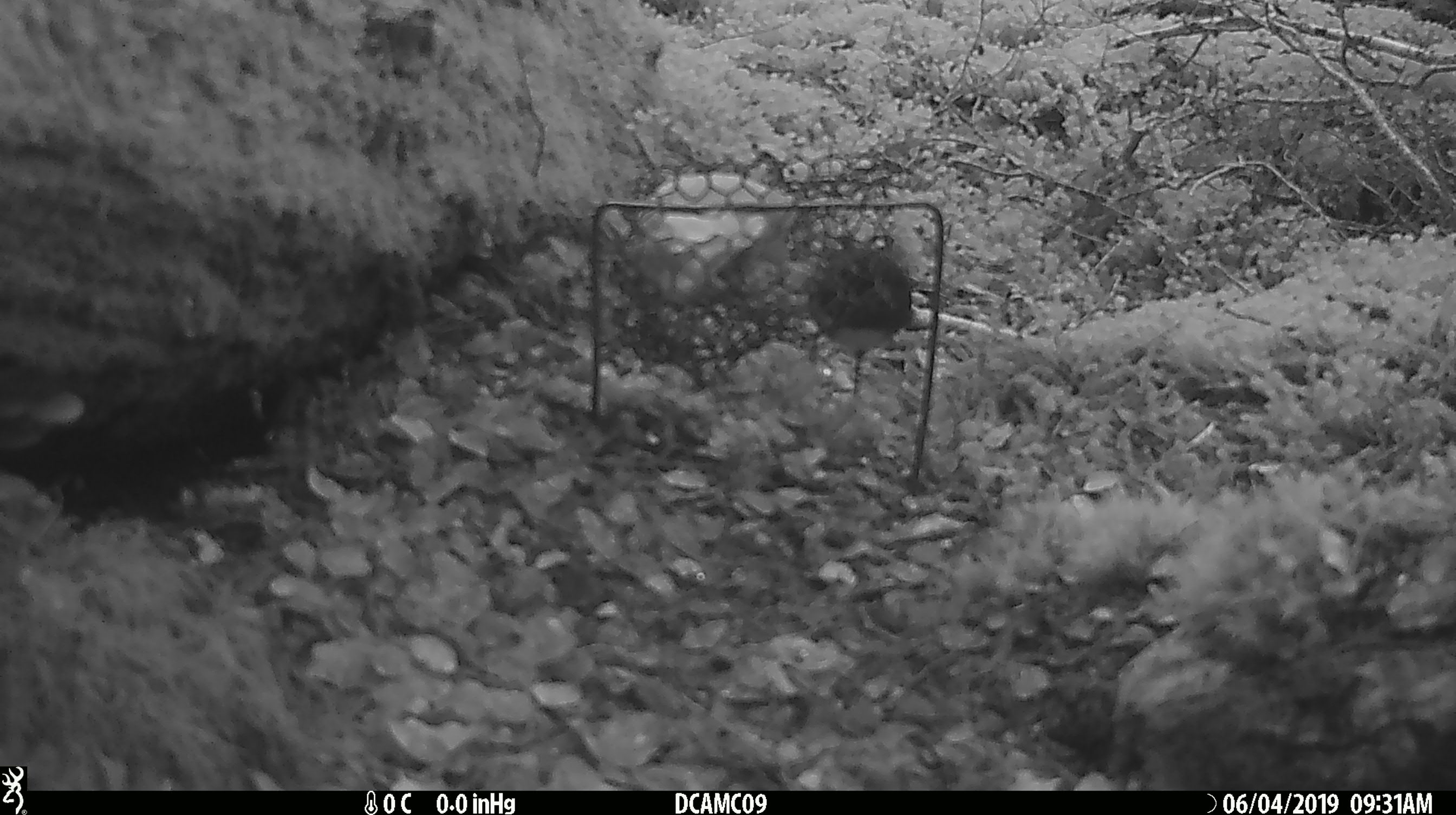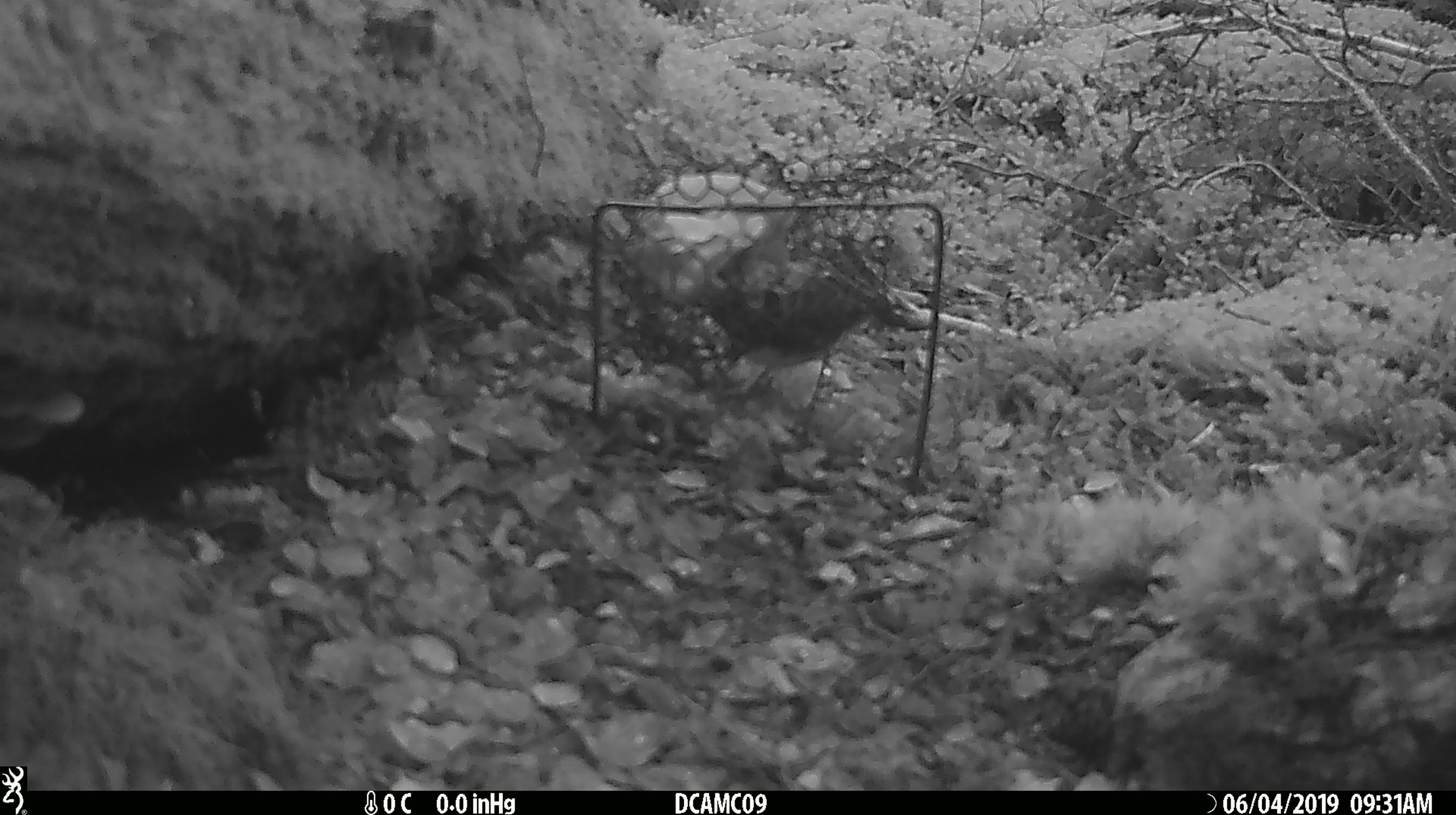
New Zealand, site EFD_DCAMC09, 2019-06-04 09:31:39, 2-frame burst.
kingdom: Animalia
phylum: Chordata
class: Aves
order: Passeriformes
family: Petroicidae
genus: Petroica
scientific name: Petroica australis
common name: new zealand robin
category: robin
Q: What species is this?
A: Robin (new zealand robin) (Petroica australis).